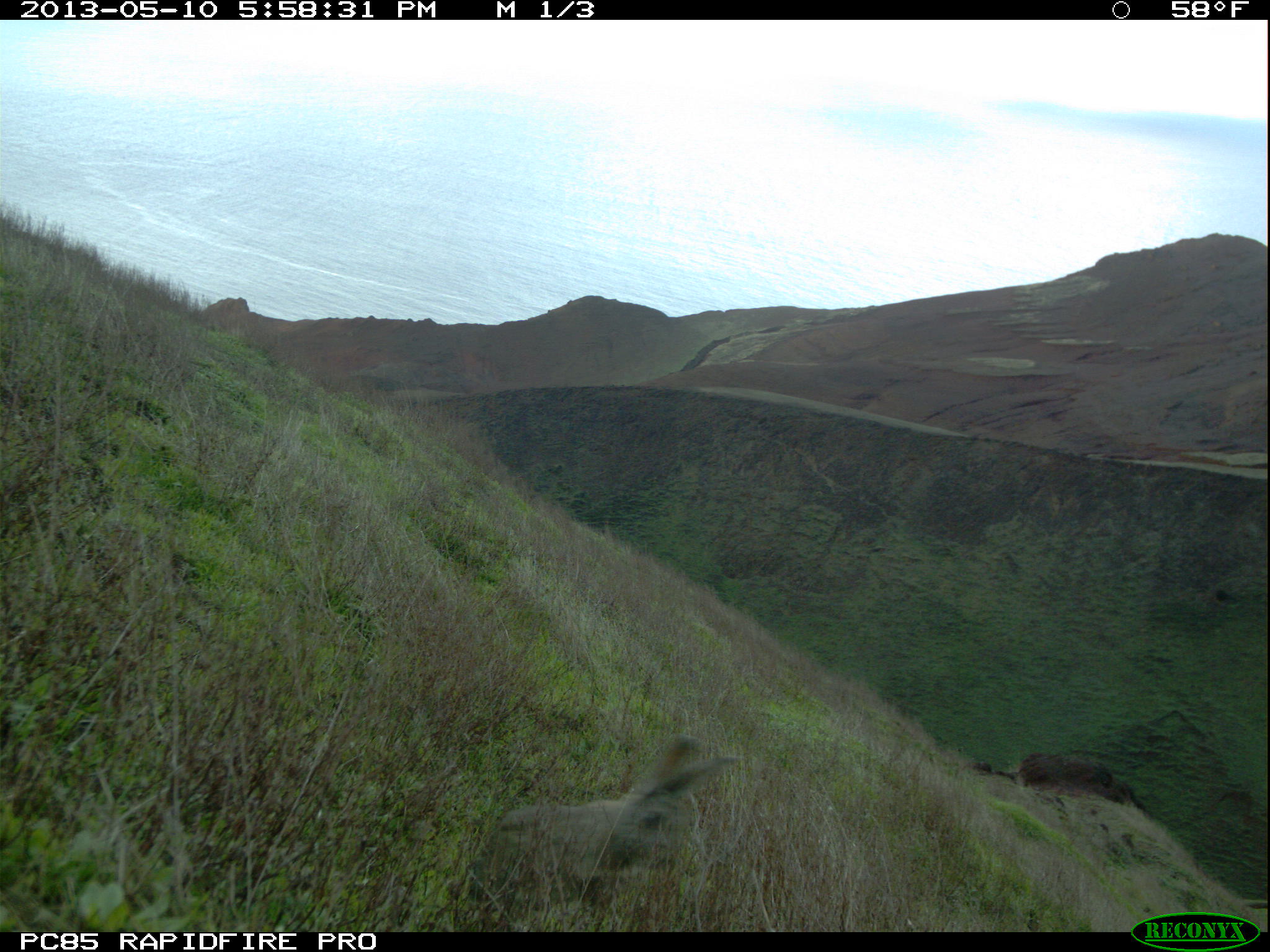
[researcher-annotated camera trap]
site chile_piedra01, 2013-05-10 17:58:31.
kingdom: Animalia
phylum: Chordata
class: Mammalia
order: Lagomorpha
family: Leporidae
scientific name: Leporidae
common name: rabbits and hares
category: rabbit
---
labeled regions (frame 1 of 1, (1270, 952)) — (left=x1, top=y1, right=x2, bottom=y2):
rabbit: (left=461, top=736, right=740, bottom=920)